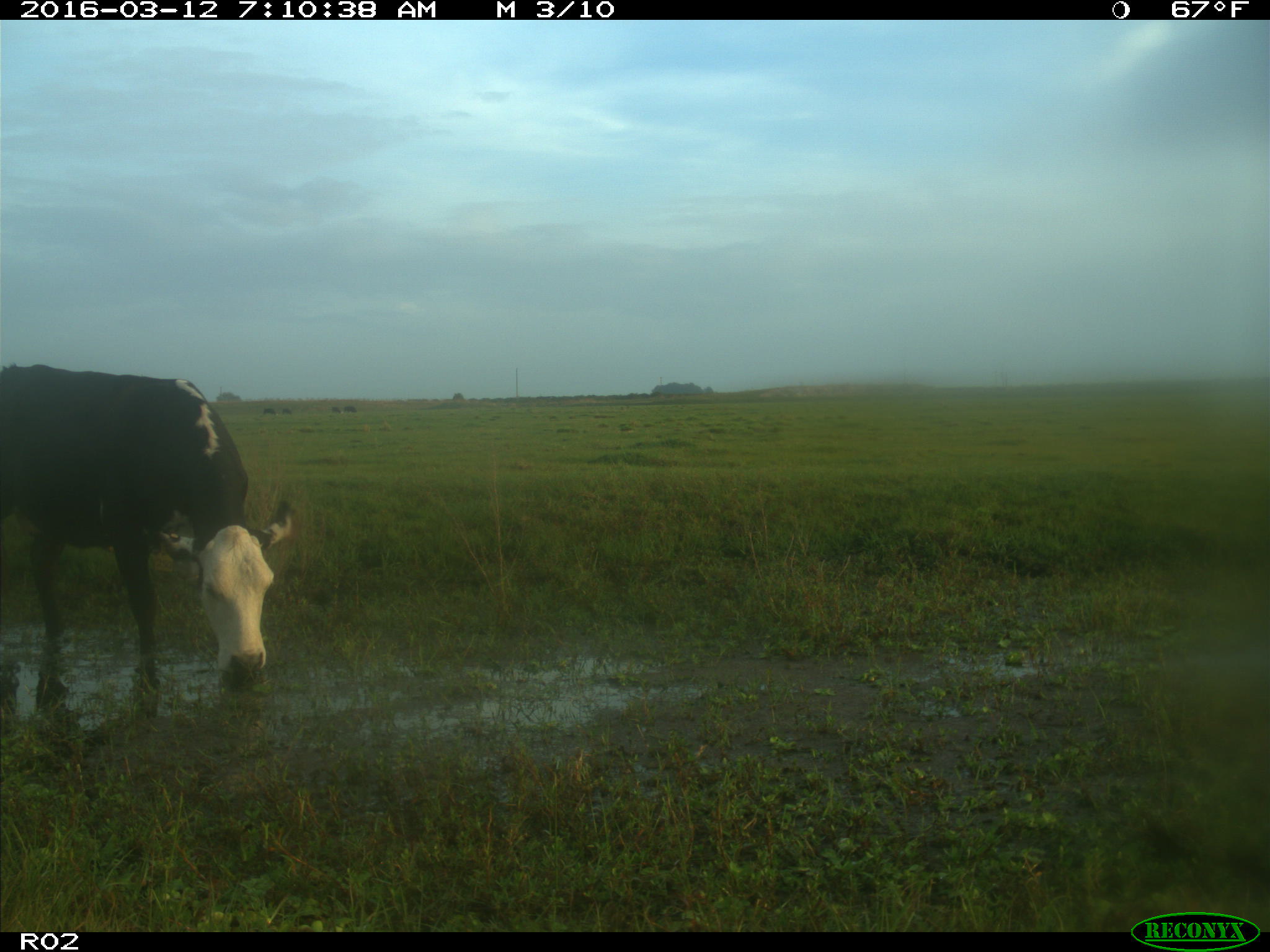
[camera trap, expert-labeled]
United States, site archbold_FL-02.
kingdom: Animalia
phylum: Chordata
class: Mammalia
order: Artiodactyla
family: Bovidae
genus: Bos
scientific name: Bos taurus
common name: domestic cow